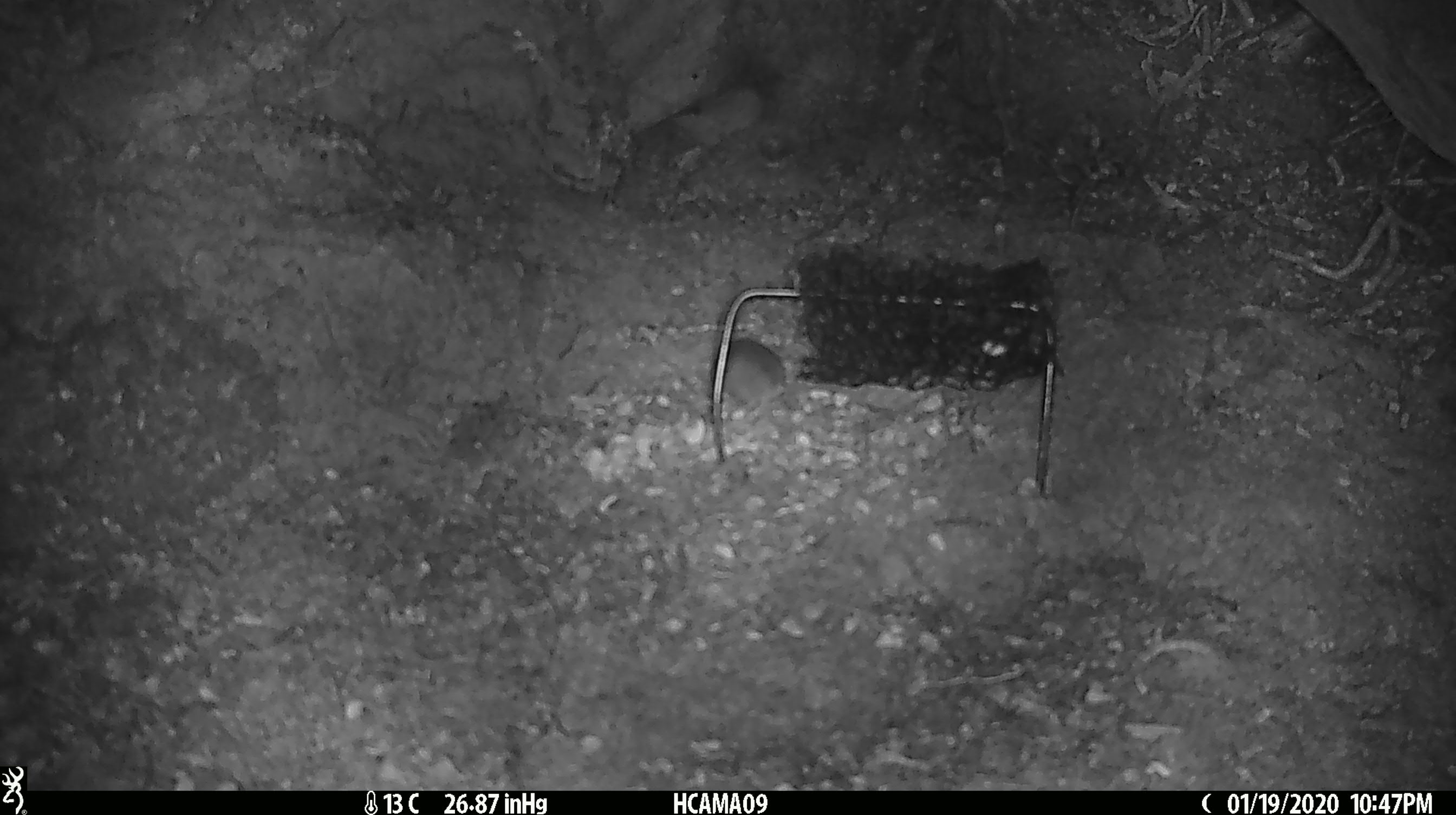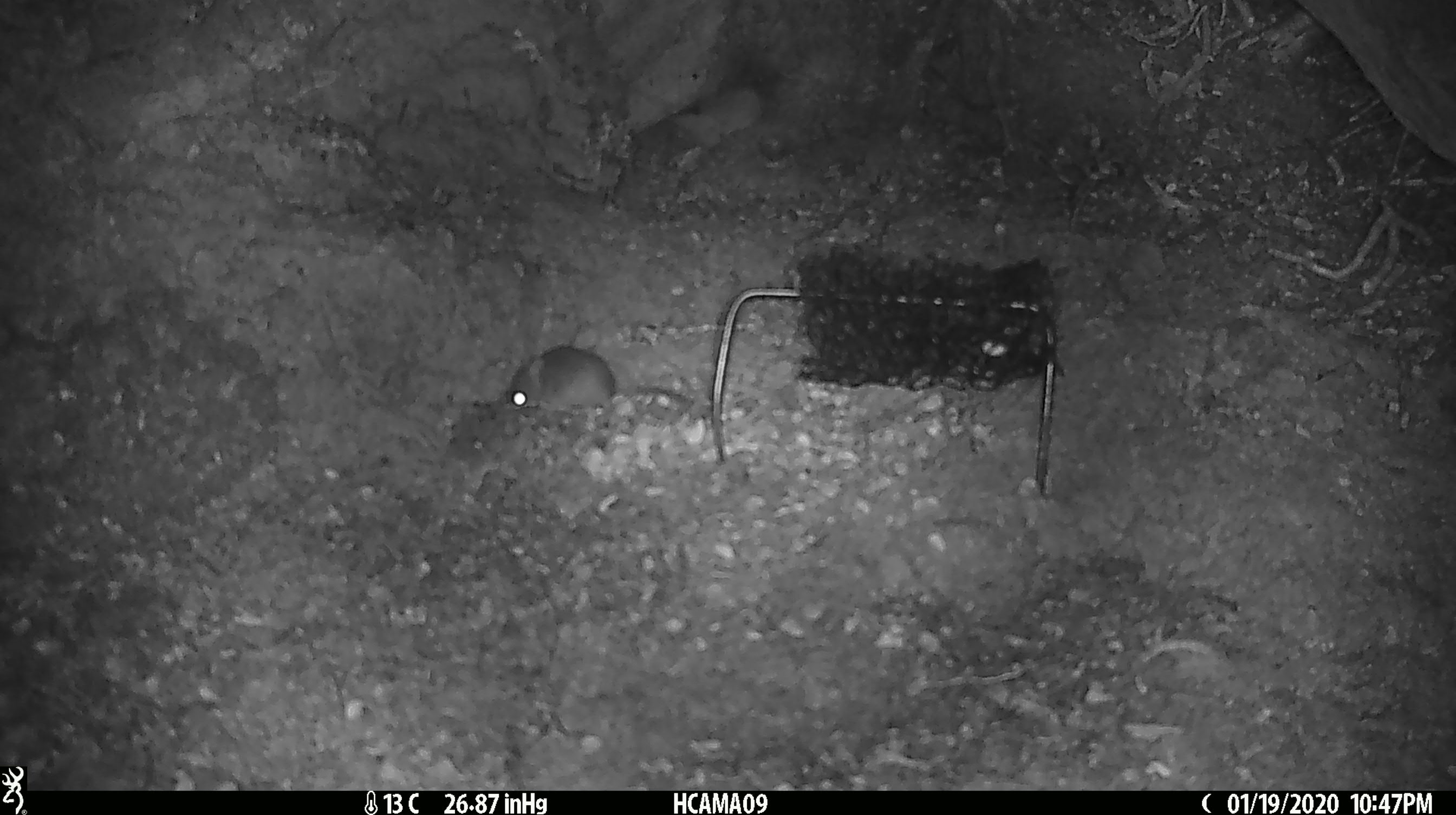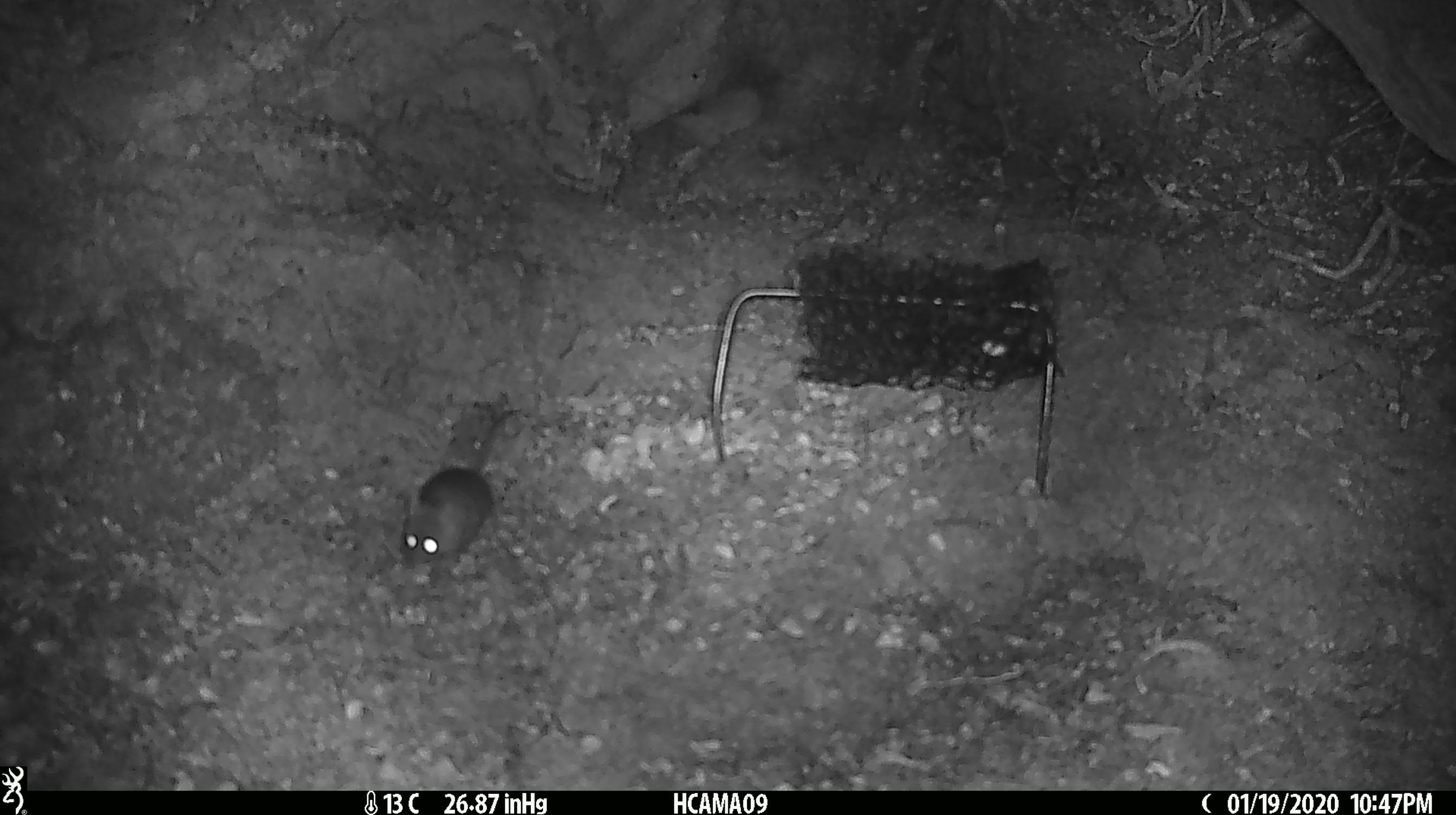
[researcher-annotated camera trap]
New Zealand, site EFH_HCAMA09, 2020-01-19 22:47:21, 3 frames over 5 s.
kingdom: Animalia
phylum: Chordata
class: Mammalia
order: Rodentia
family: Muridae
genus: Mus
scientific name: Mus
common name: mouse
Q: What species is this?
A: Mouse (Mus).